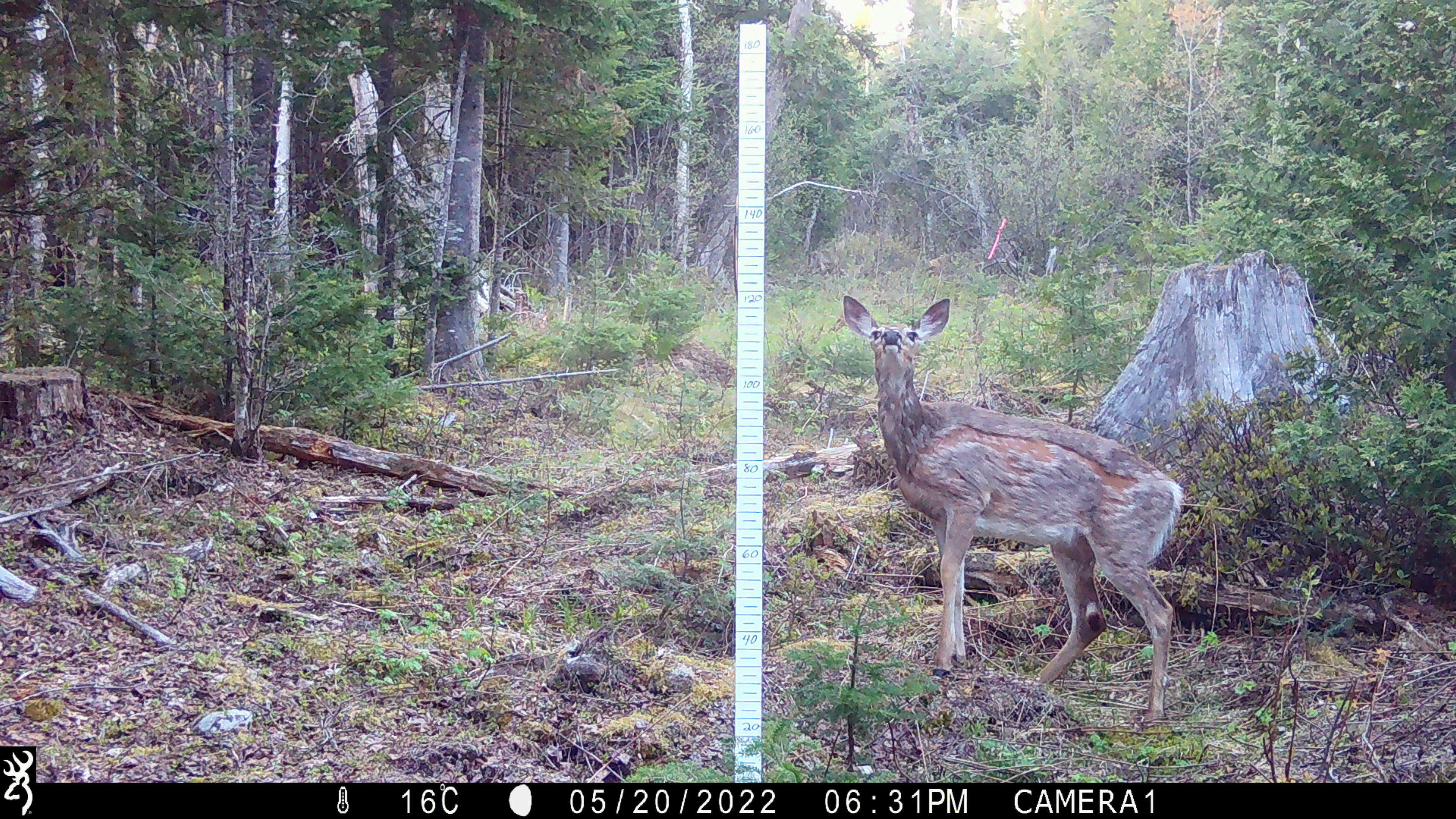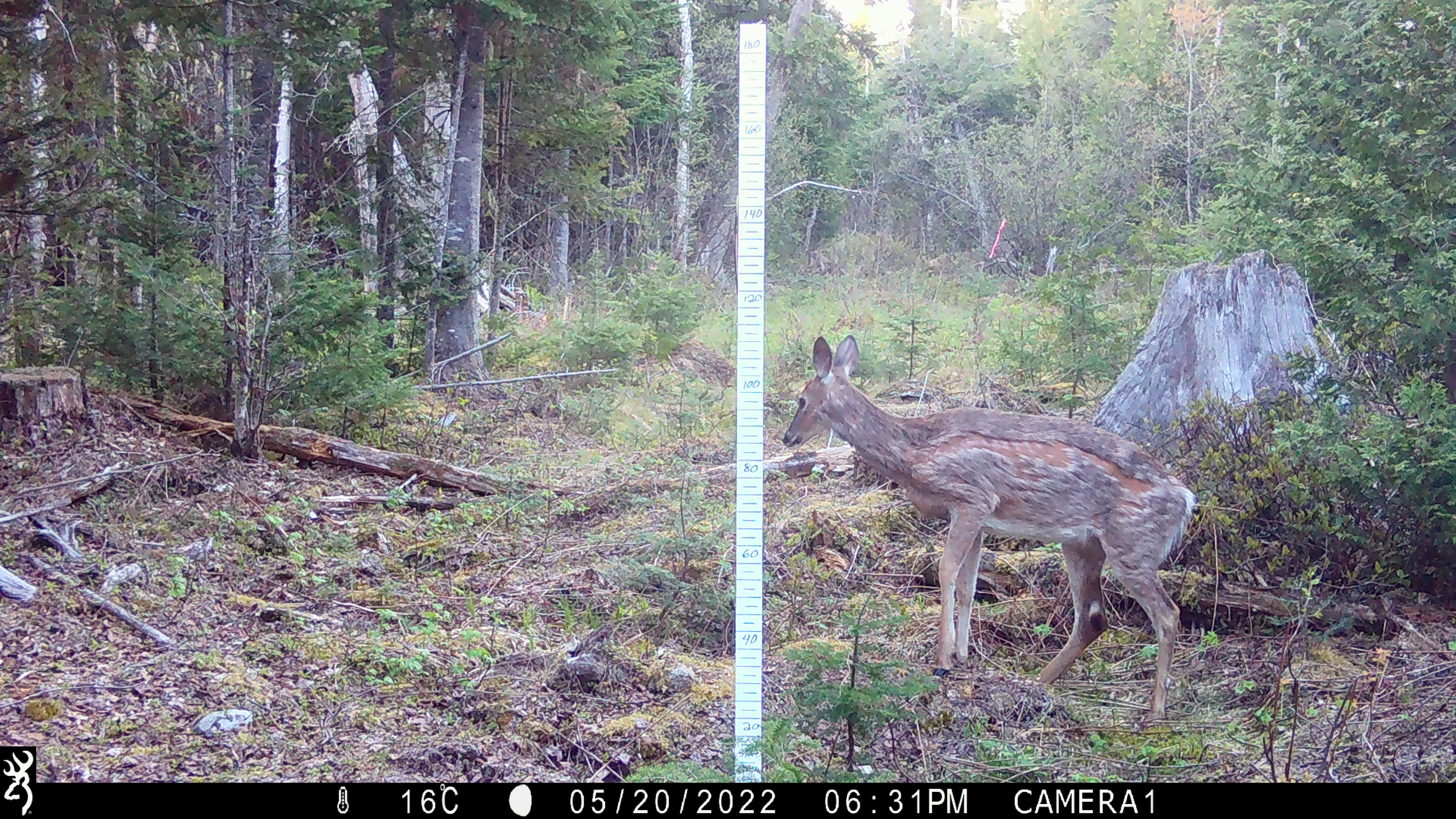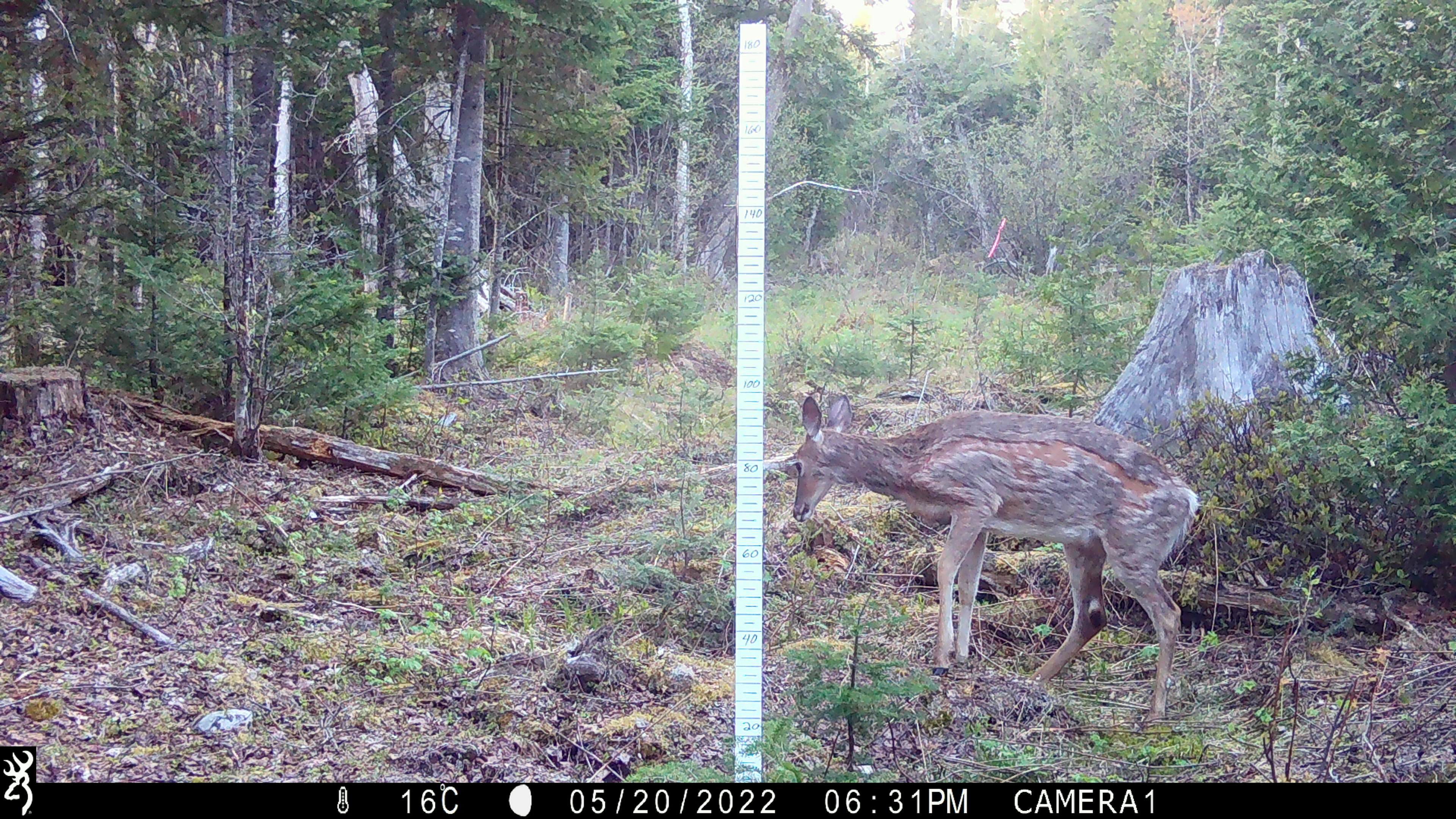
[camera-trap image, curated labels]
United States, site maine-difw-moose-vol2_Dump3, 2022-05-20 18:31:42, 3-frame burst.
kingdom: Animalia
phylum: Chordata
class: Mammalia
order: Artiodactyla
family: Cervidae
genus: Odocoileus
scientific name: Odocoileus virginianus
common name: white-tailed deer